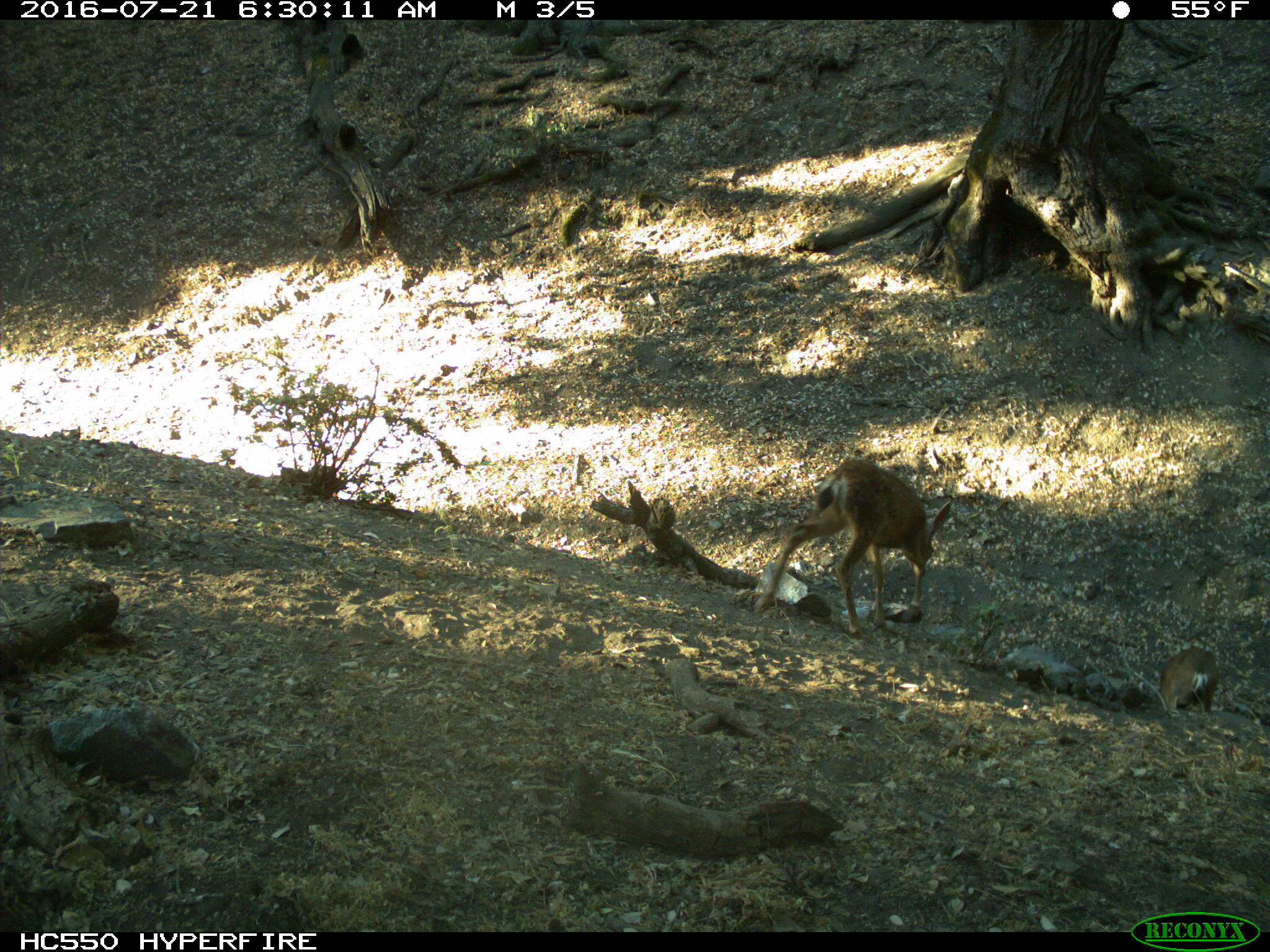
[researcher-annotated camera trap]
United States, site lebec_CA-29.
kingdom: Animalia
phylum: Chordata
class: Mammalia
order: Artiodactyla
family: Cervidae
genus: Odocoileus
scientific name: Odocoileus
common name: deer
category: unidentified deer